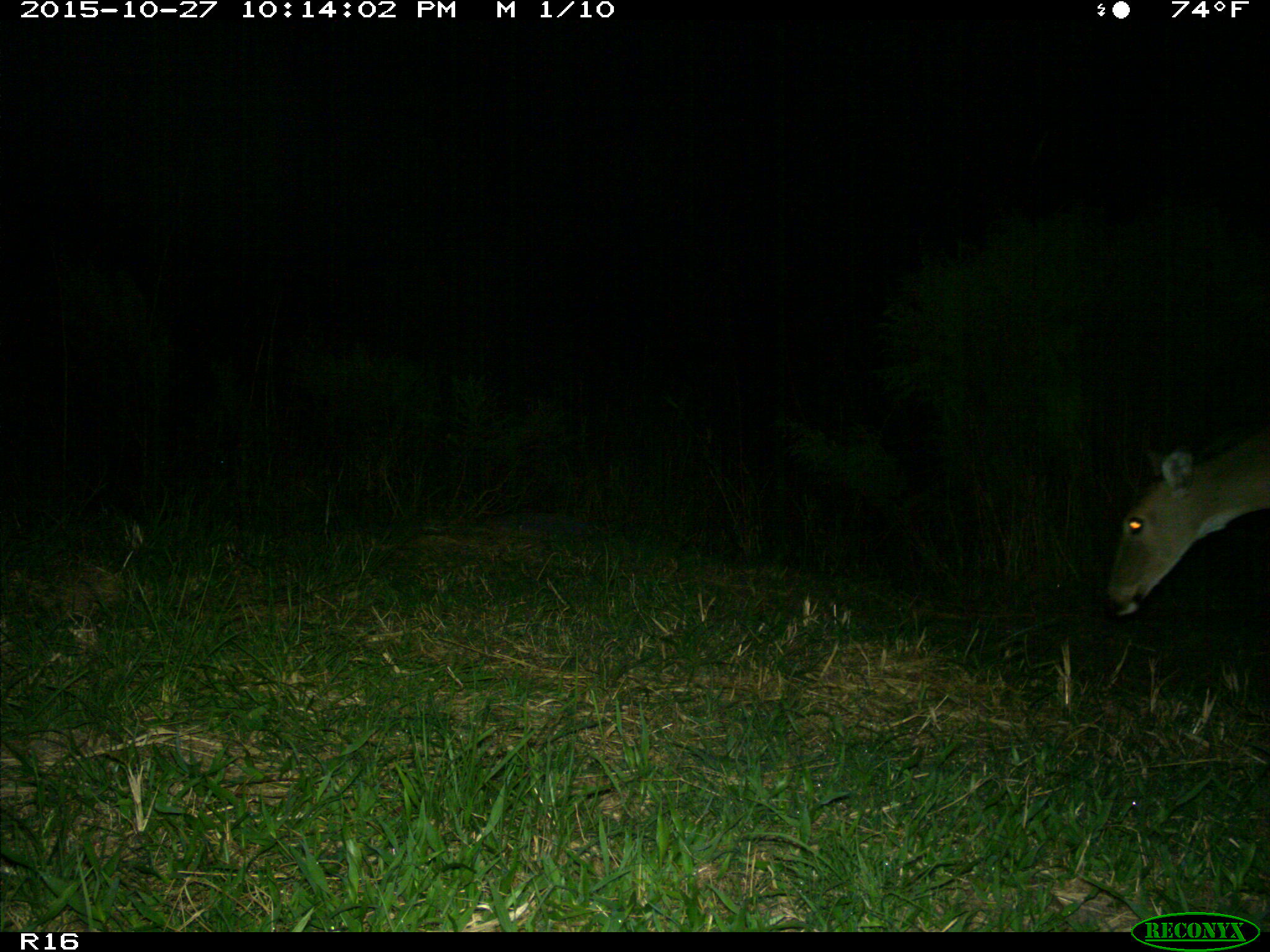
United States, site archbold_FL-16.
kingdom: Animalia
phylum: Chordata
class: Mammalia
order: Artiodactyla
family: Cervidae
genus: Odocoileus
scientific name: Odocoileus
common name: deer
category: unidentified deer